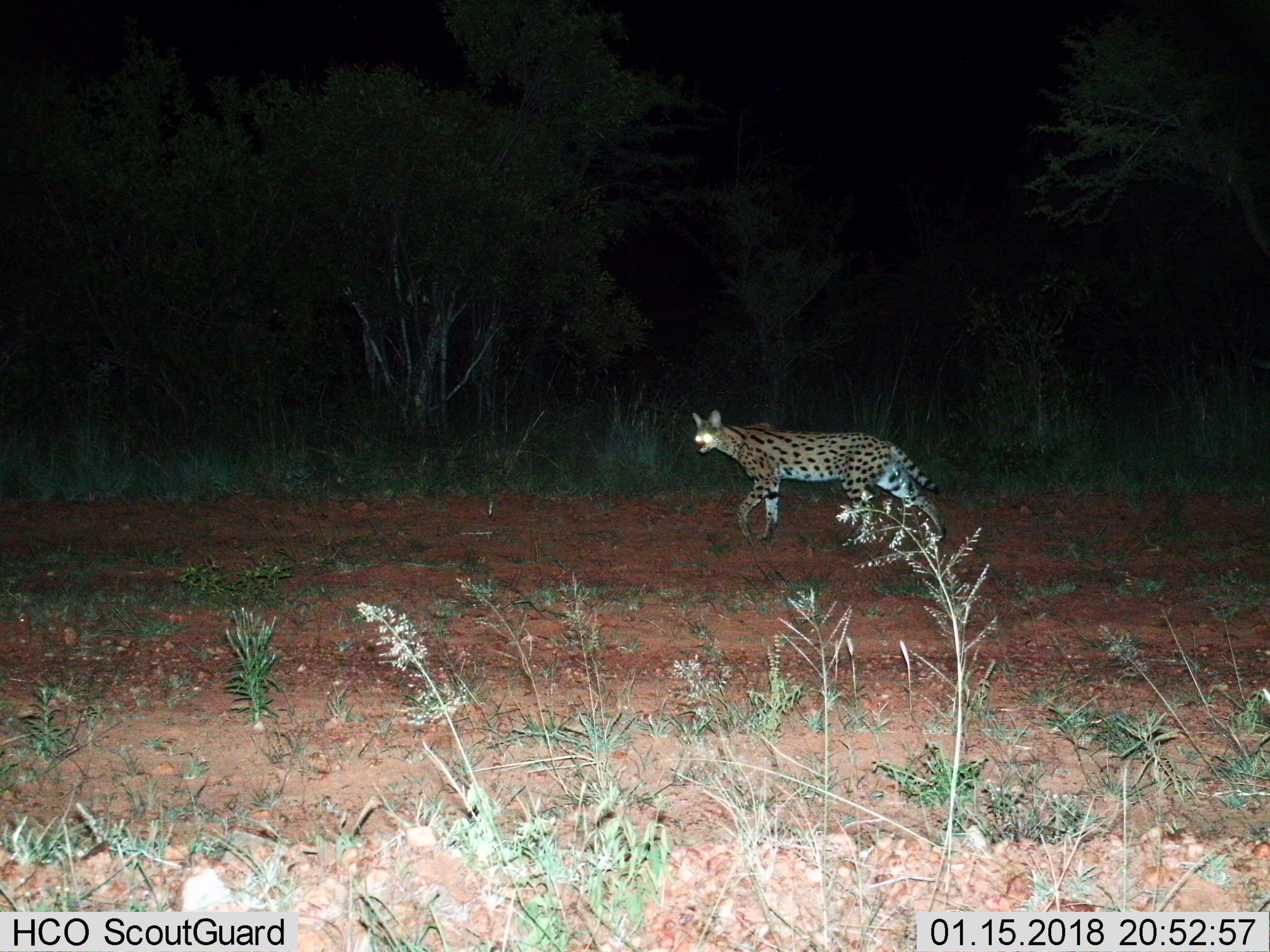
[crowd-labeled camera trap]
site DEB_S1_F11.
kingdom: Animalia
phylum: Chordata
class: Mammalia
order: Carnivora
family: Felidae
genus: Leptailurus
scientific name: Leptailurus serval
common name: serval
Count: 1.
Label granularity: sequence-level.